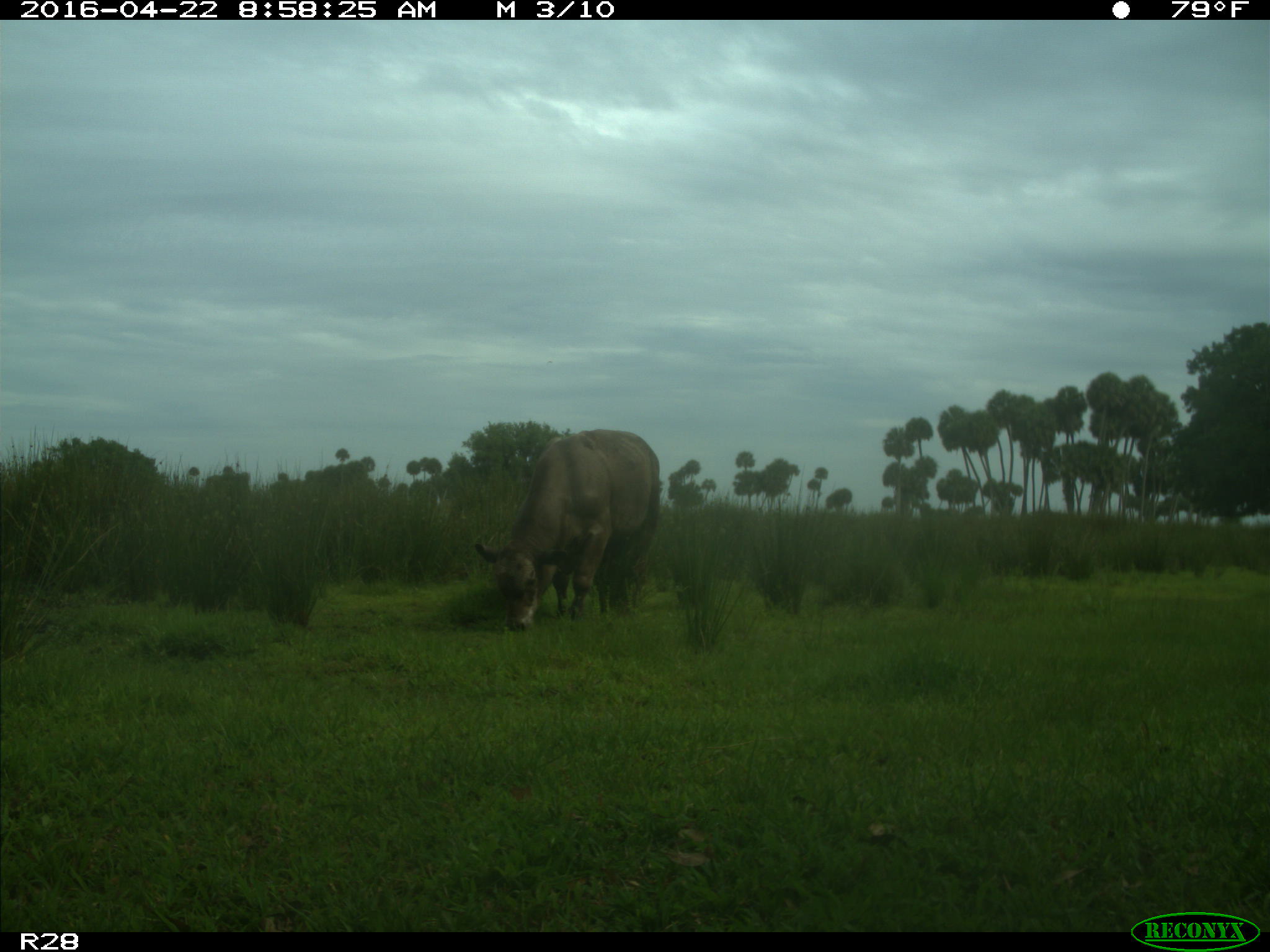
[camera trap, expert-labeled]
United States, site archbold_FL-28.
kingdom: Animalia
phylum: Chordata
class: Mammalia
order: Artiodactyla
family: Bovidae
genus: Bos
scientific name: Bos taurus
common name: domestic cow